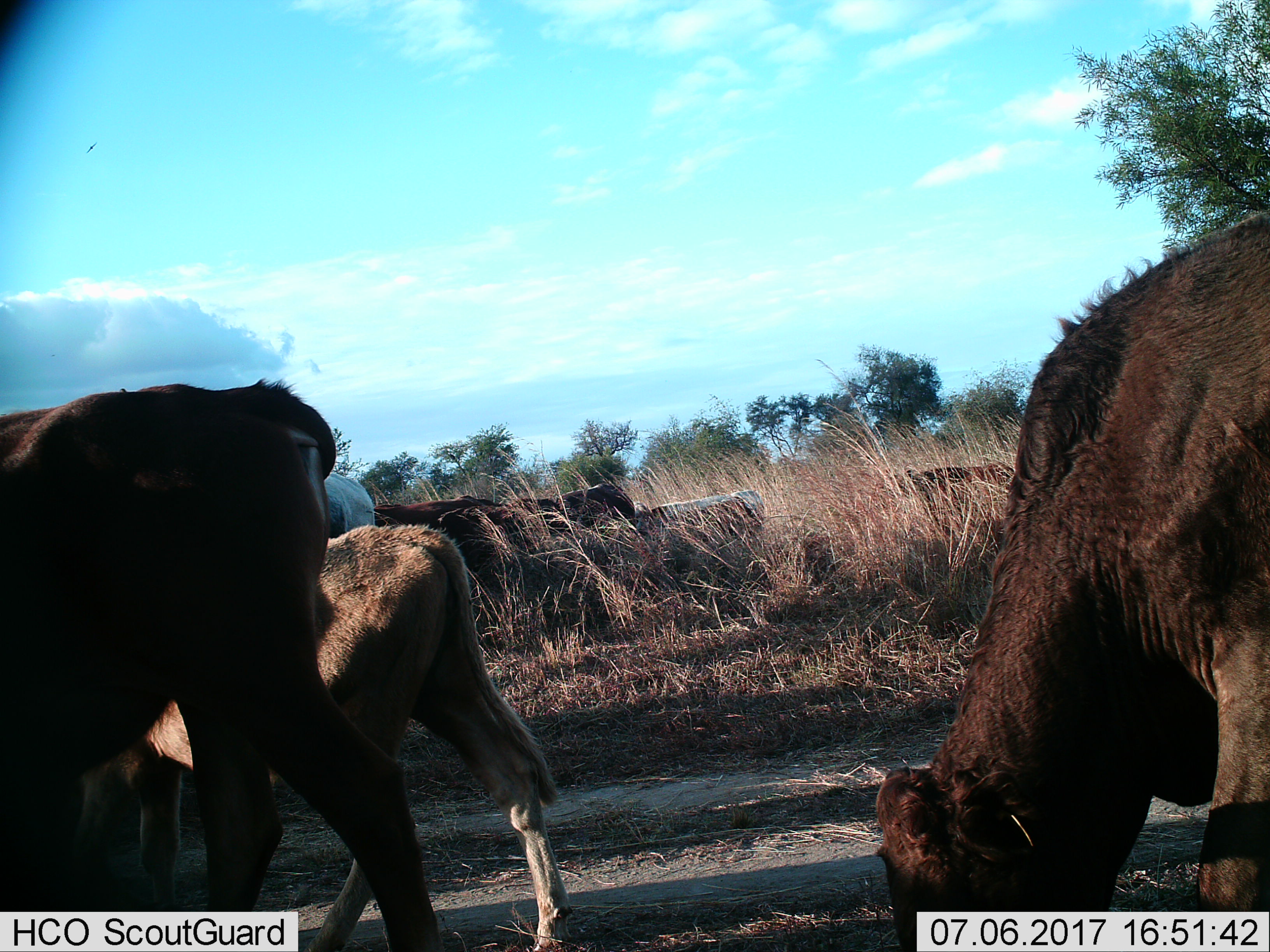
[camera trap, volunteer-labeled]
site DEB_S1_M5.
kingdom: Animalia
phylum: Chordata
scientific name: Vertebrata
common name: domestic animal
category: domesticanimal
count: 9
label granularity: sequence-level